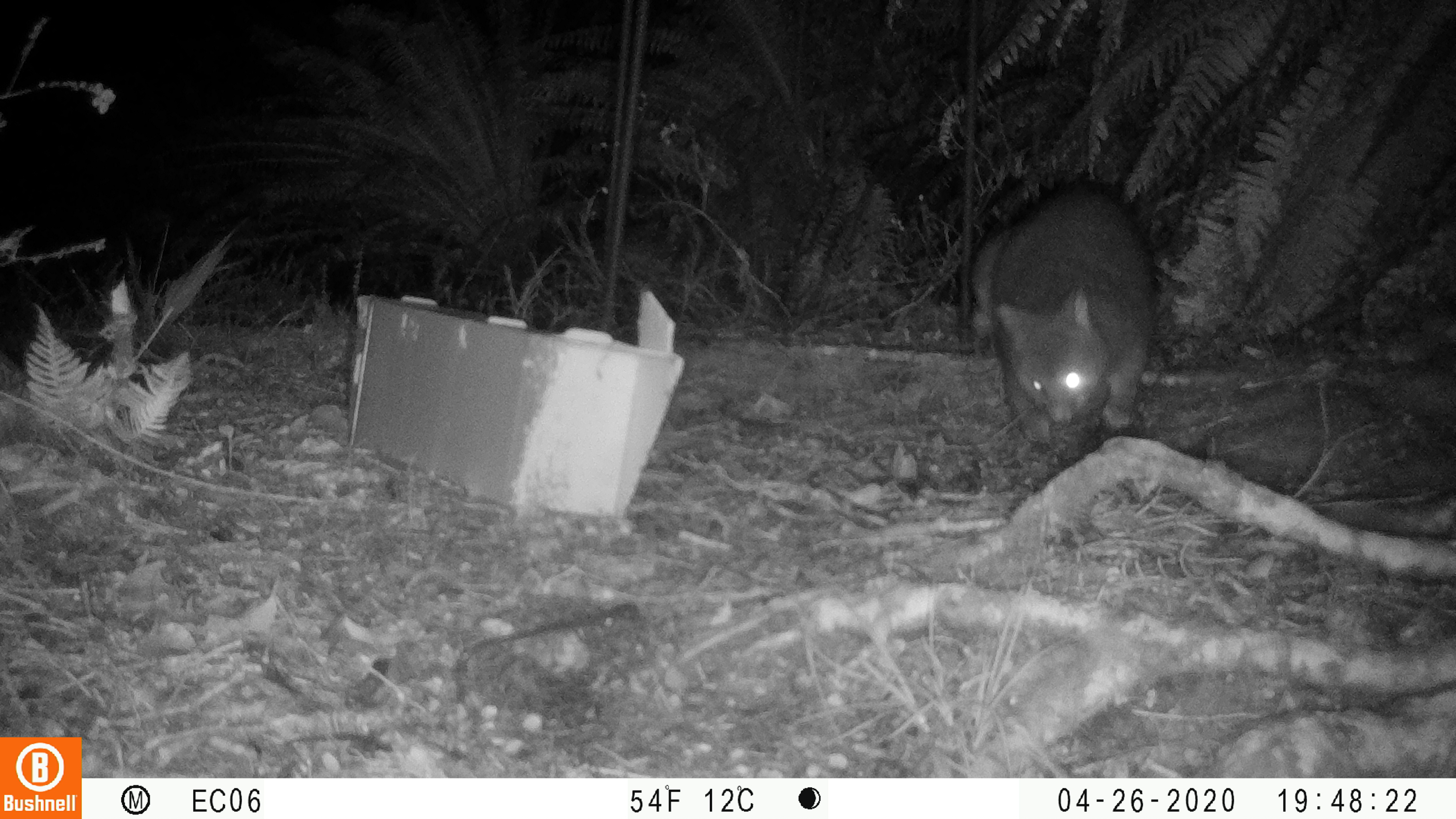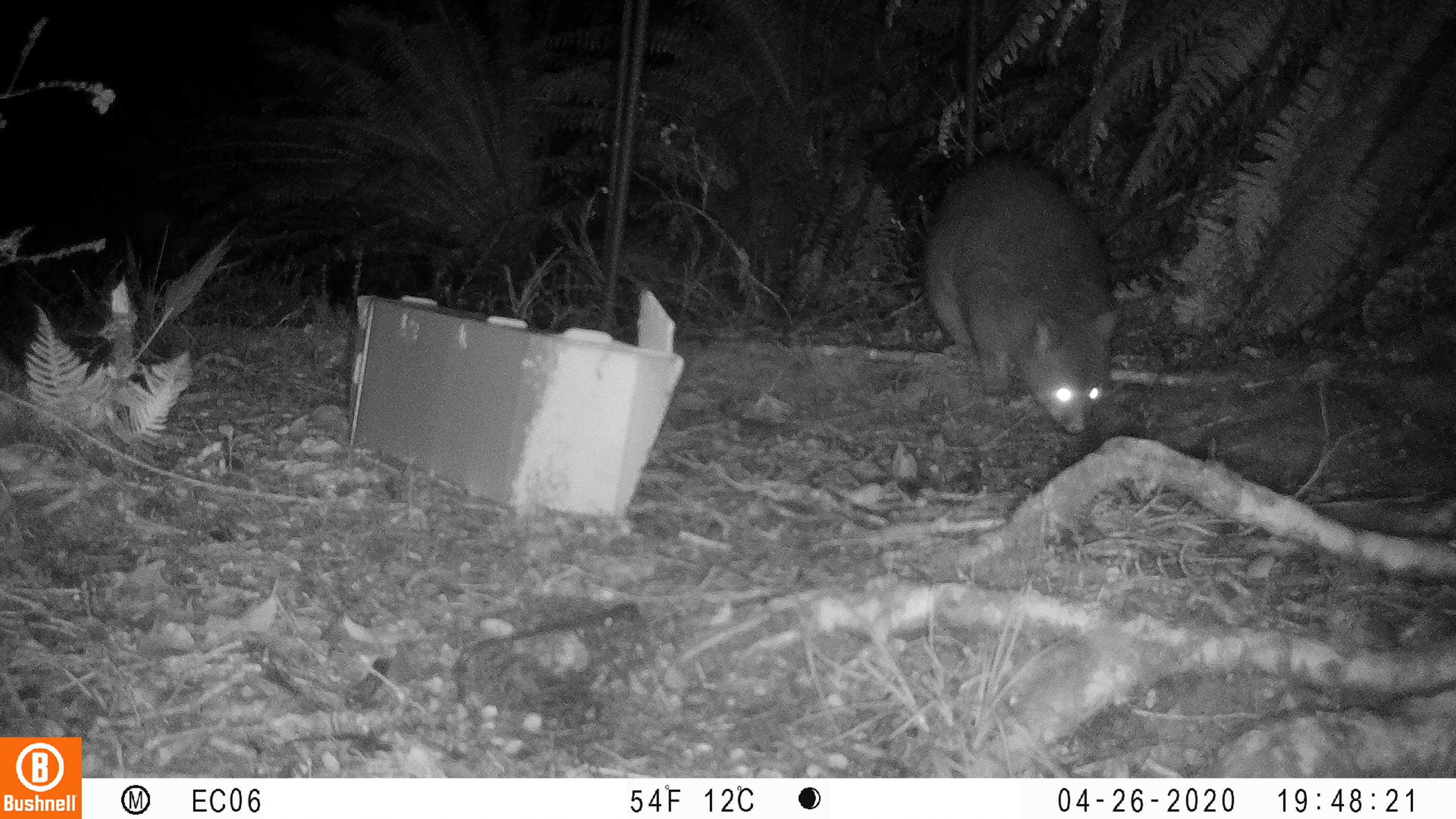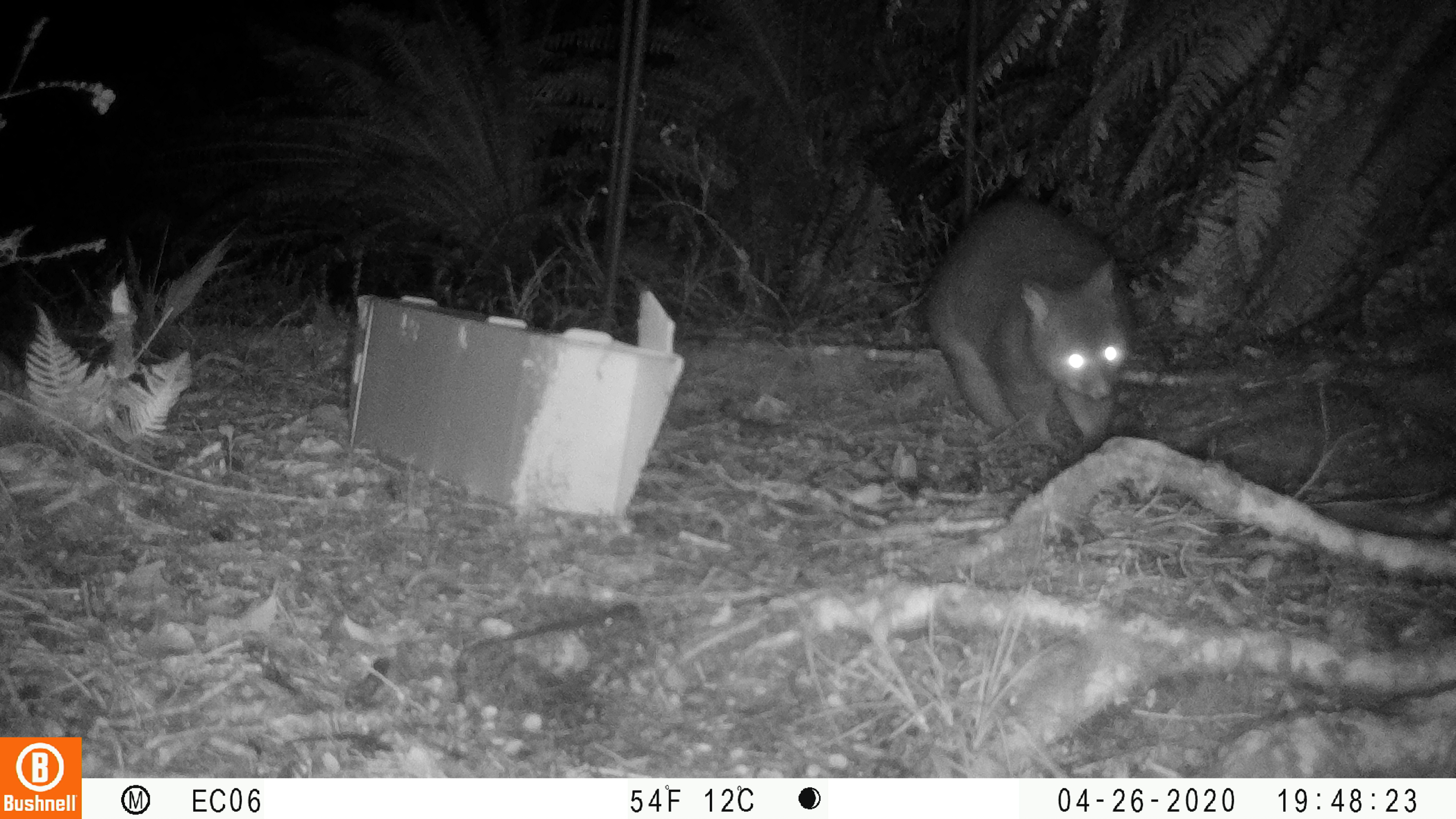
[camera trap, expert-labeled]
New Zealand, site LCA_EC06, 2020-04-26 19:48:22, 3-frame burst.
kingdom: Animalia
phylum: Chordata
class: Mammalia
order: Diprotodontia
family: Phalangeridae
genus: Trichosurus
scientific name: Trichosurus vulpecula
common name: common brushtail possum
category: possum